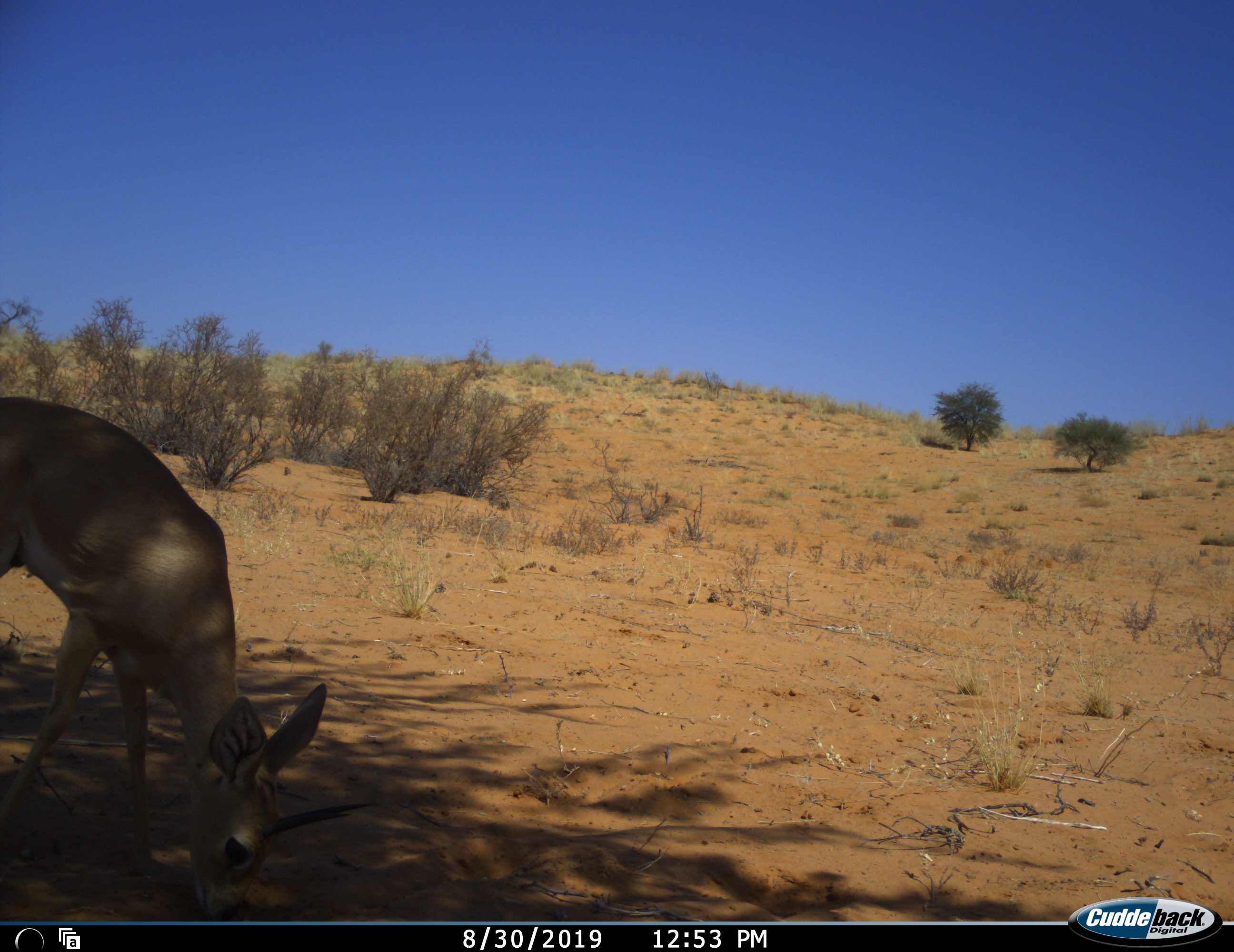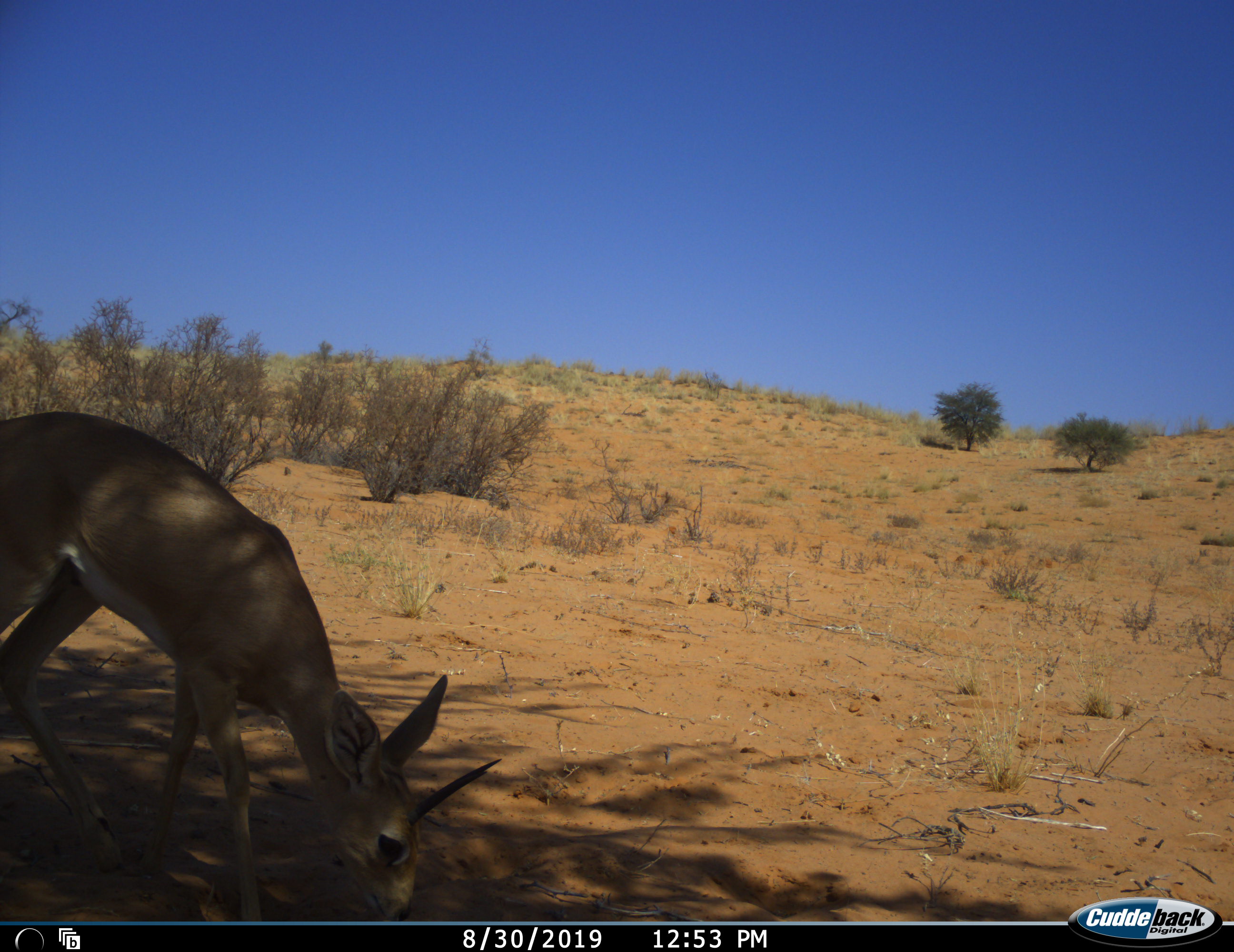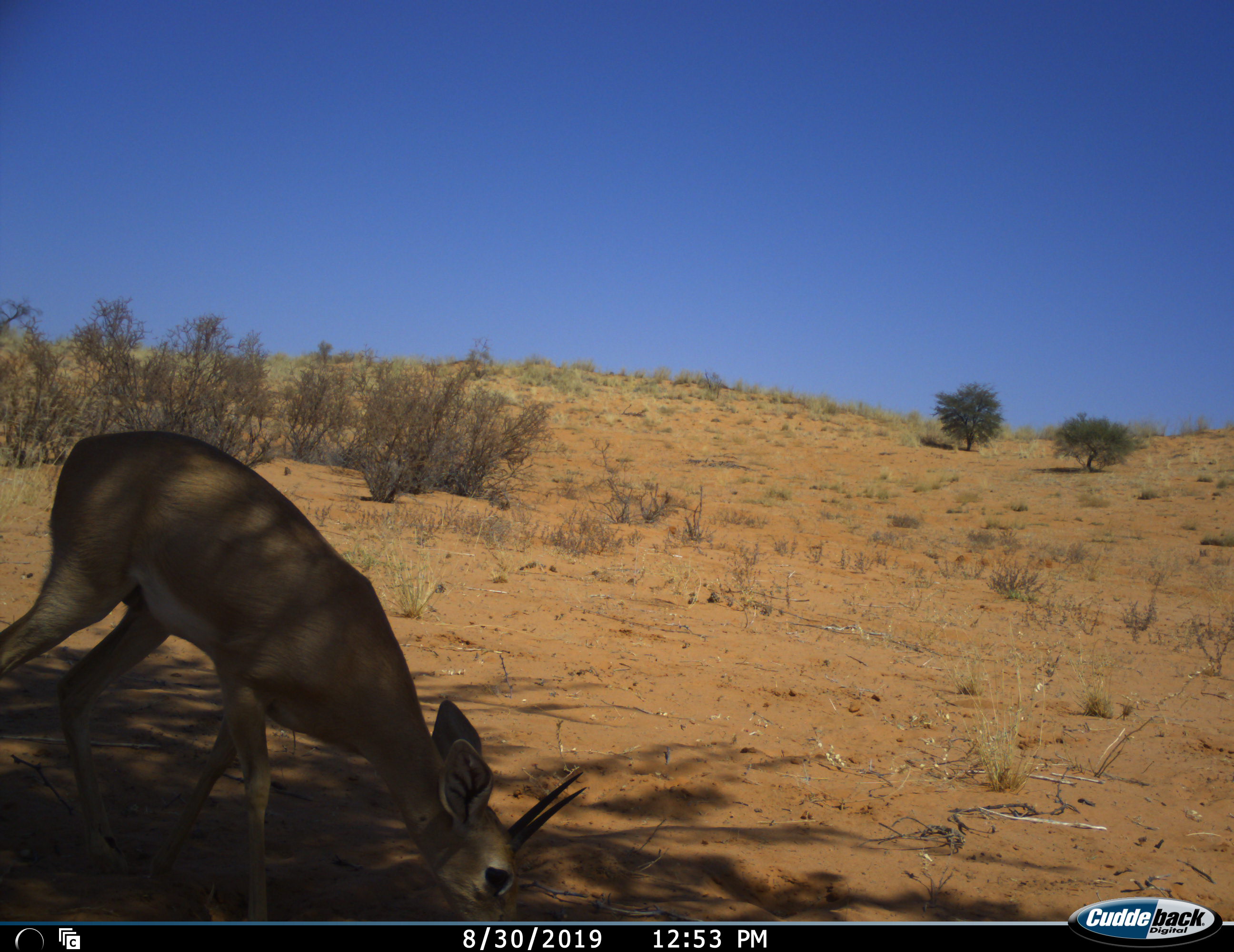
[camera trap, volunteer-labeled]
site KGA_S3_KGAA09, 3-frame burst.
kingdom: Animalia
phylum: Chordata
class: Mammalia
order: Artiodactyla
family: Bovidae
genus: Raphicerus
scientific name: Raphicerus campestris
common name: steenbok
Steenbok (Raphicerus campestris), count 1. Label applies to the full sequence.